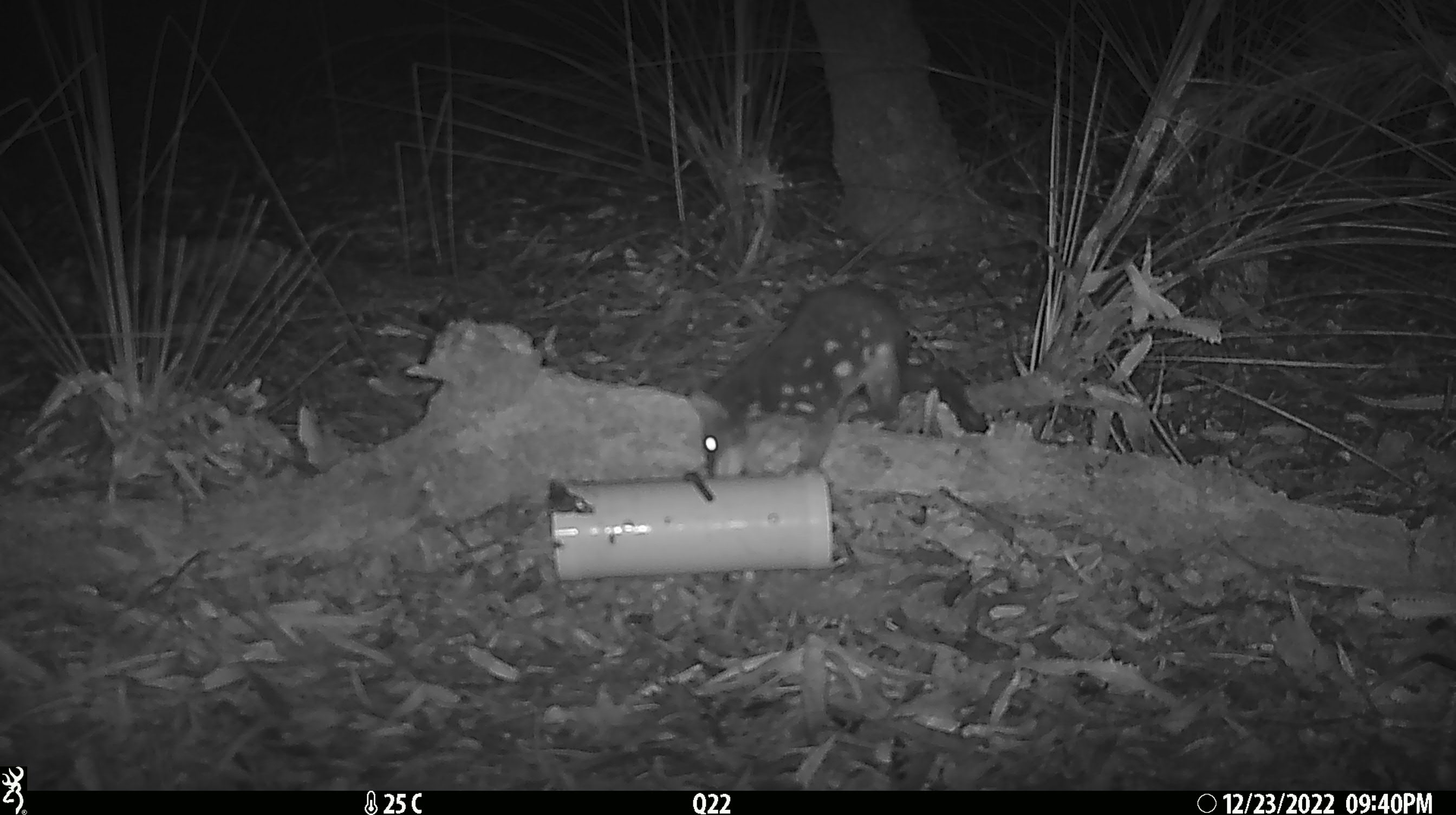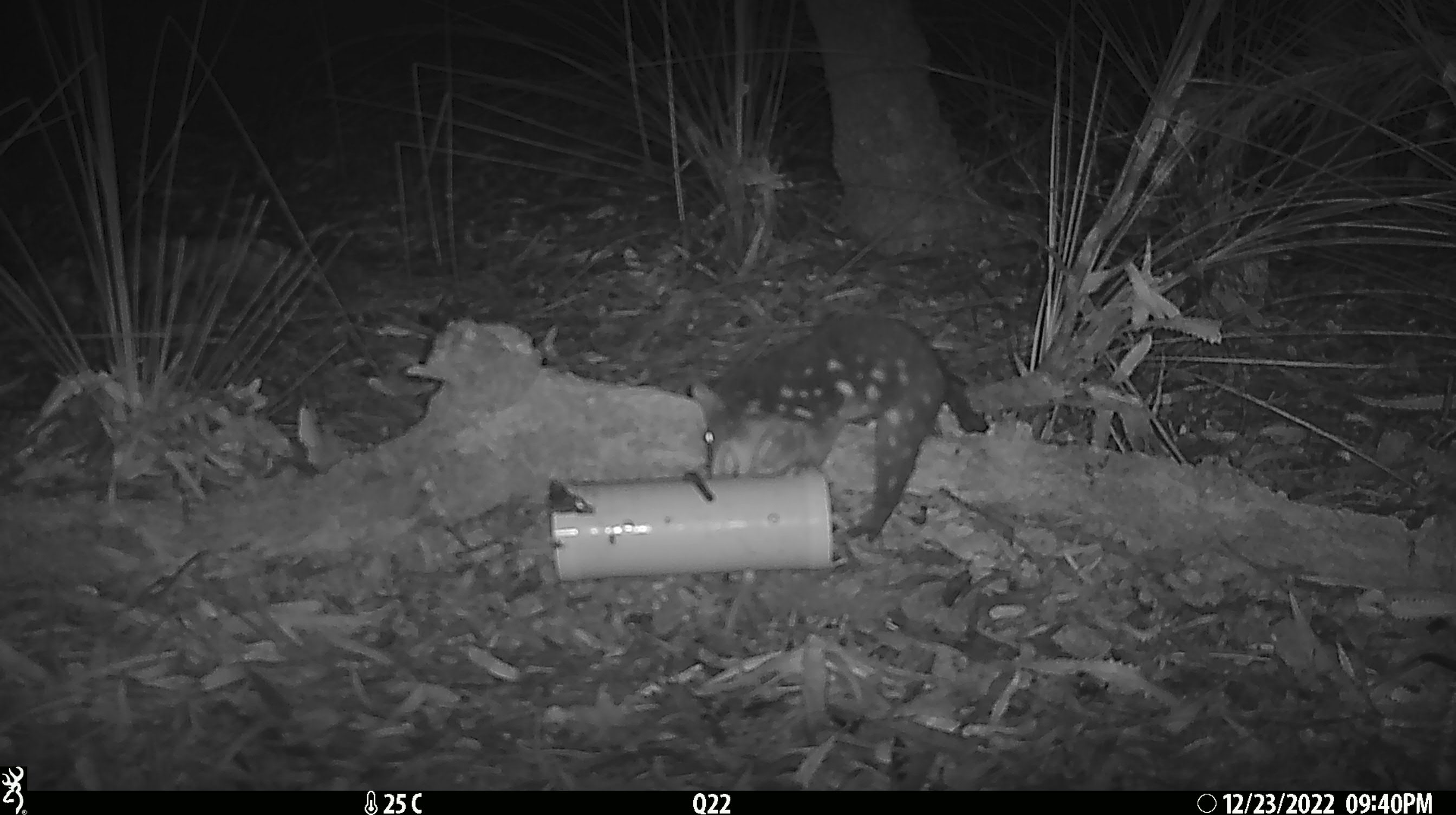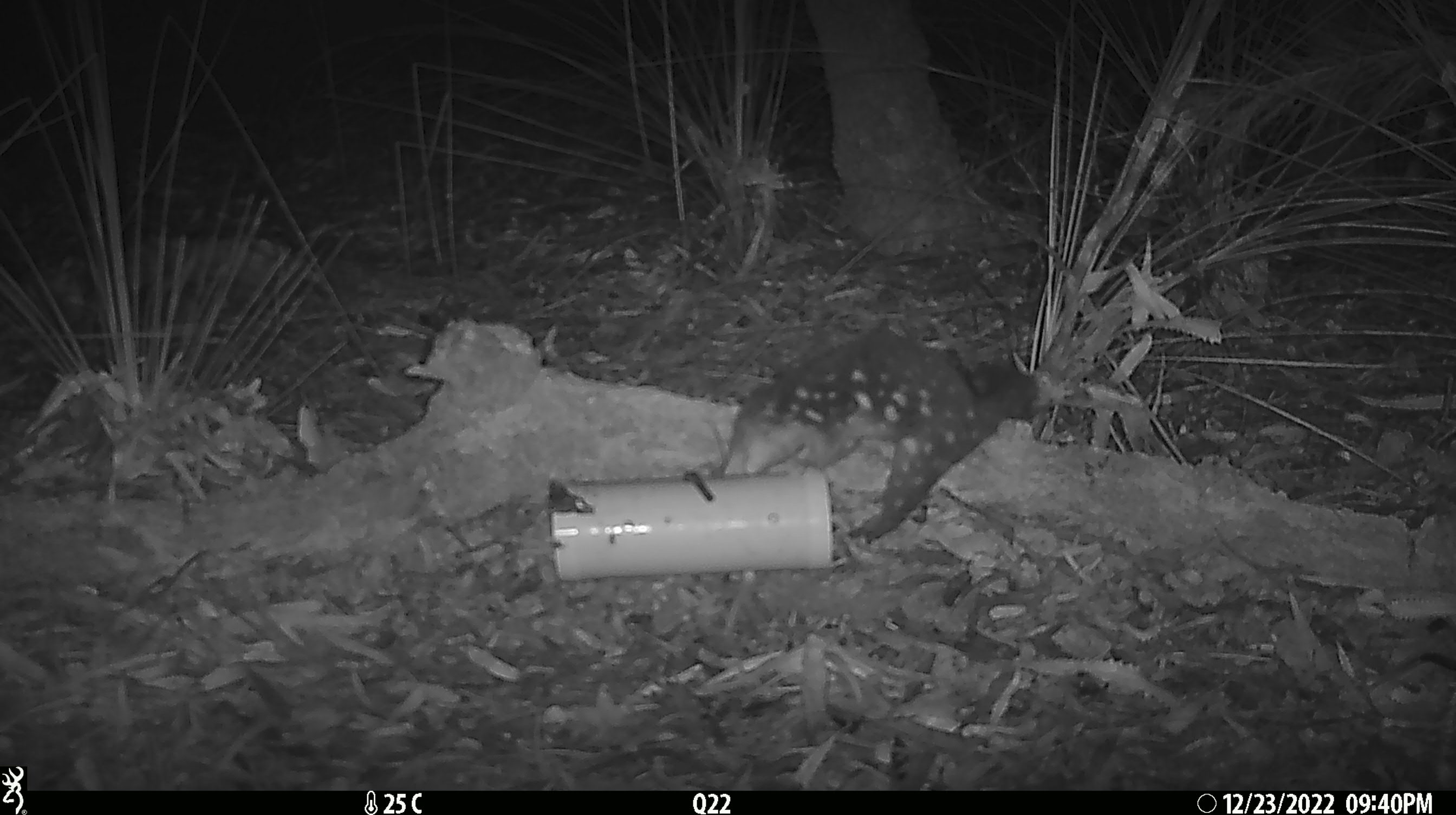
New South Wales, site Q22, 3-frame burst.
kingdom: Animalia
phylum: Chordata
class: Mammalia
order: Dasyuromorphia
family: Dasyuridae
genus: Dasyurus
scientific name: Dasyurus maculatus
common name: spotted-tailed quoll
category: quoll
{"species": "quoll (spotted-tailed quoll) (Dasyurus maculatus)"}